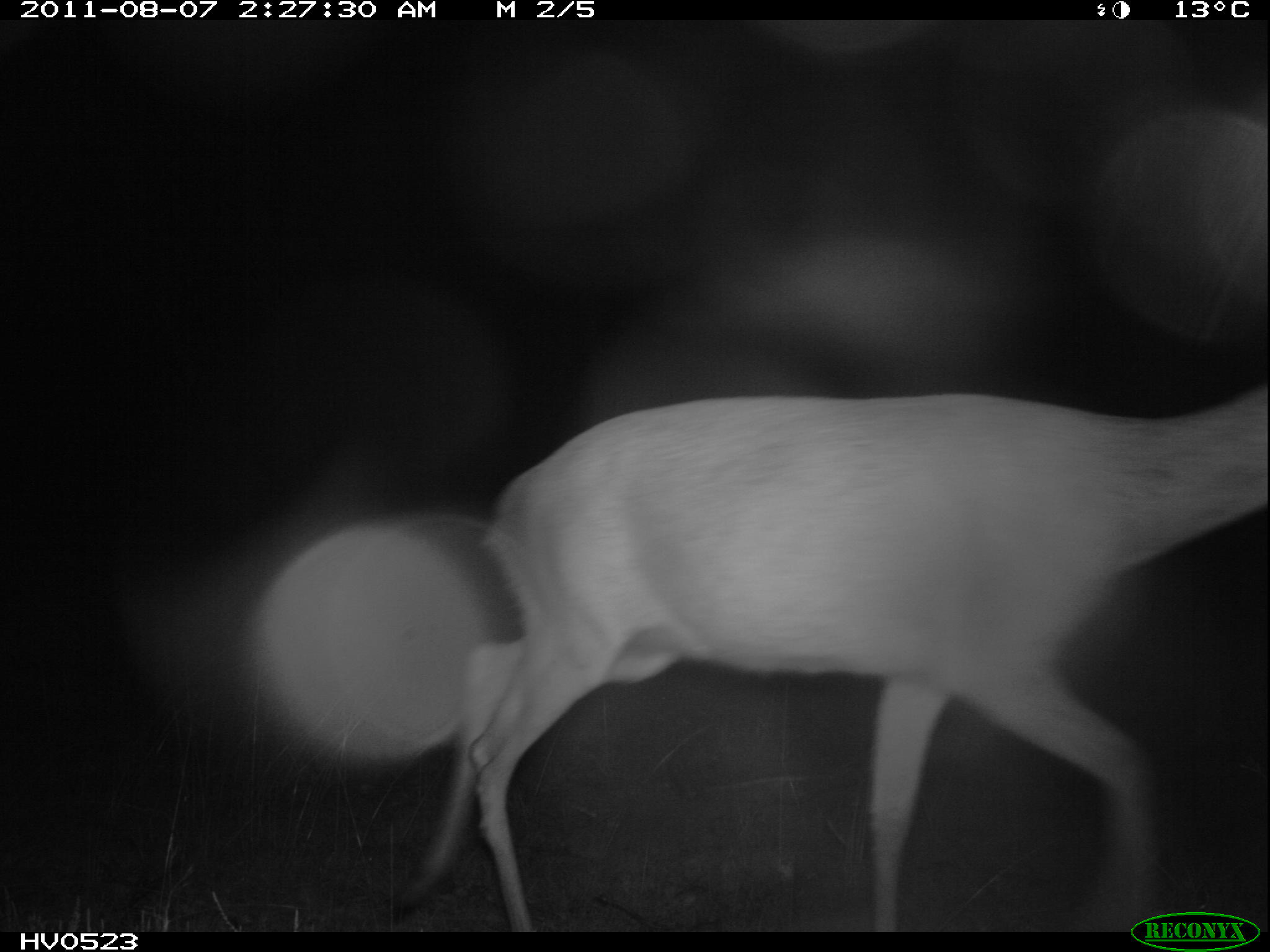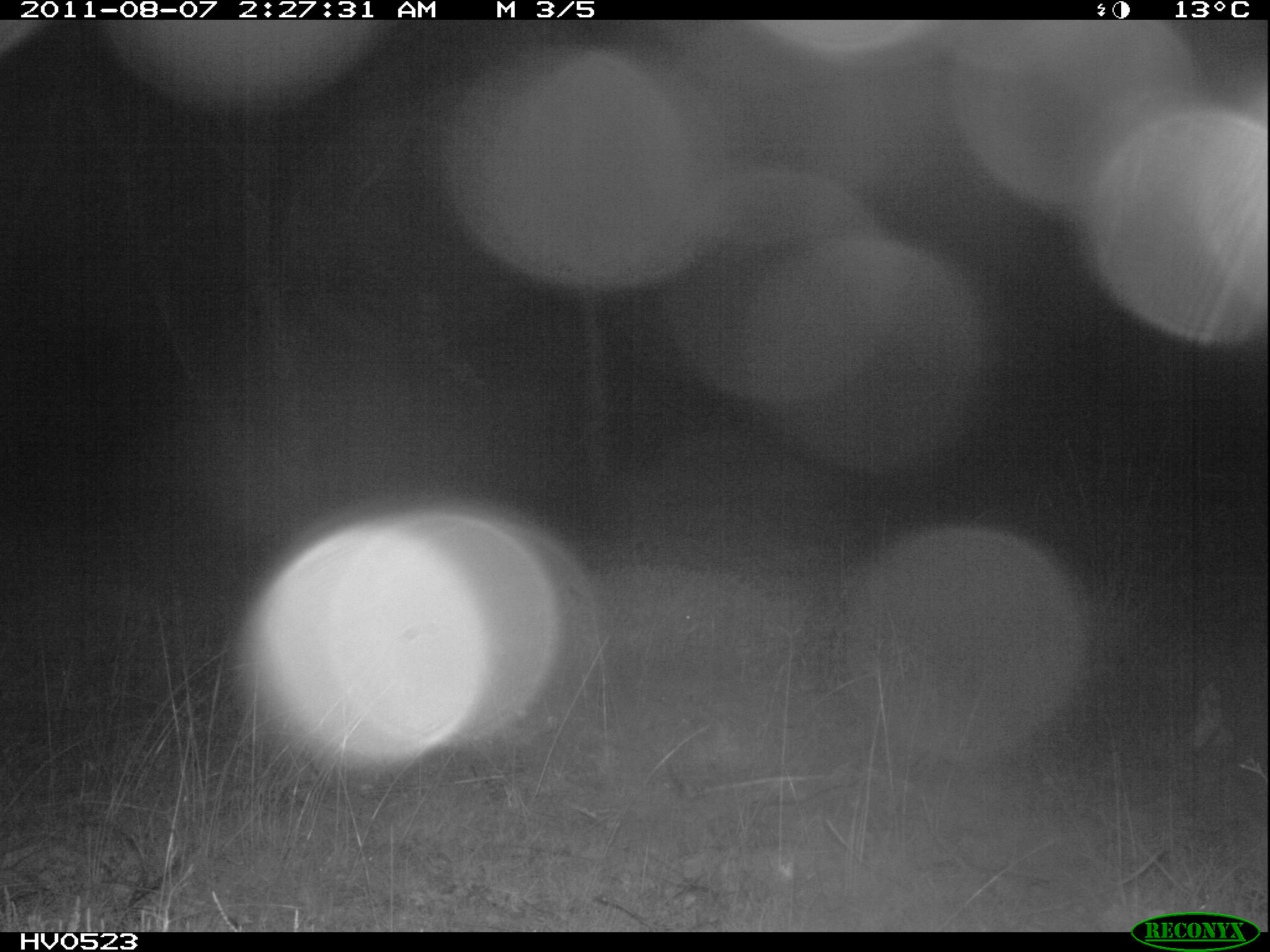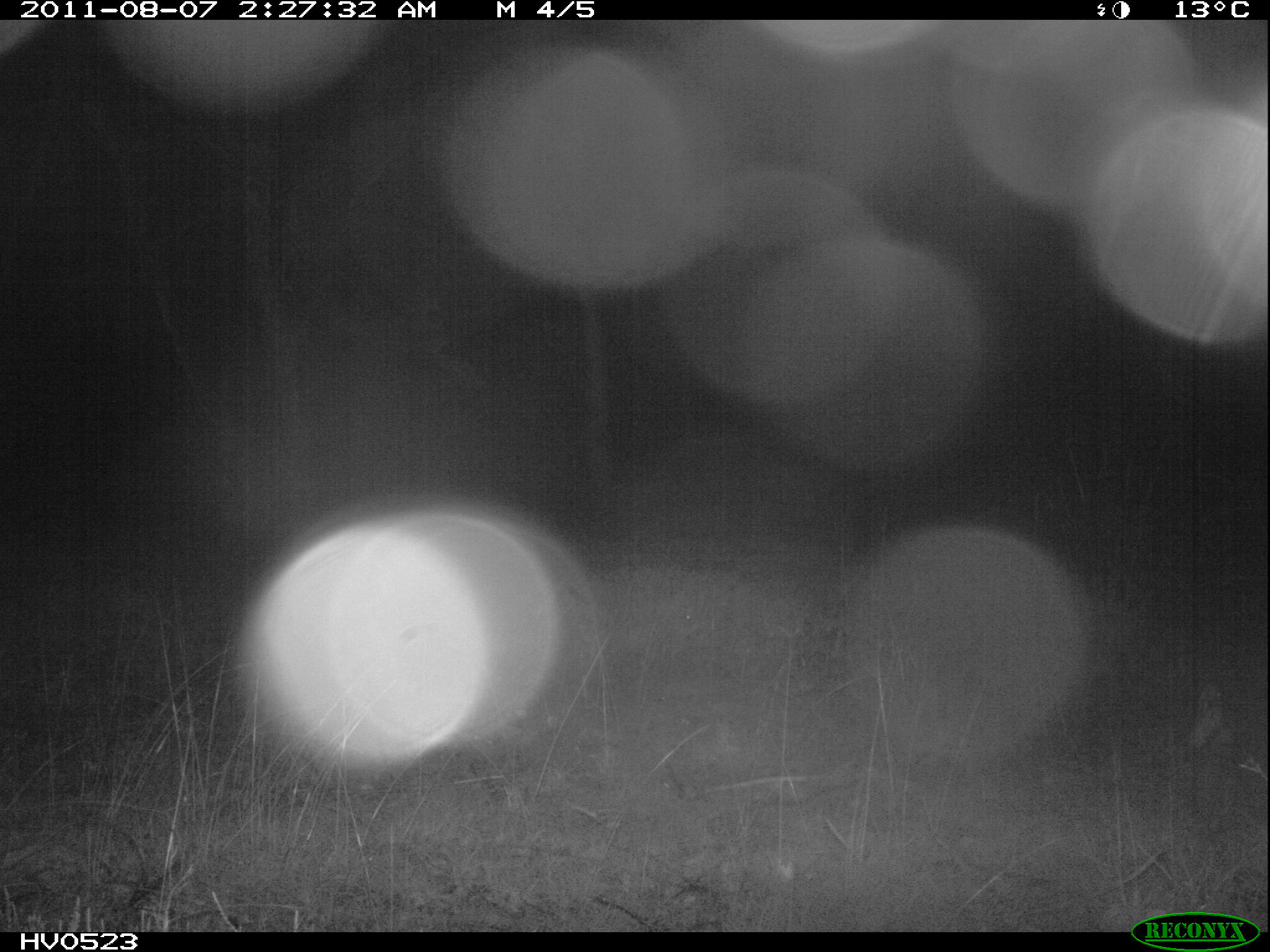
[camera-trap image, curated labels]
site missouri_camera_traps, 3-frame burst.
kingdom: Animalia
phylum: Chordata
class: Mammalia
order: Artiodactyla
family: Cervidae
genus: Capreolus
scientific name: Capreolus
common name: roe deer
Roe deer (Capreolus). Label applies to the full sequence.